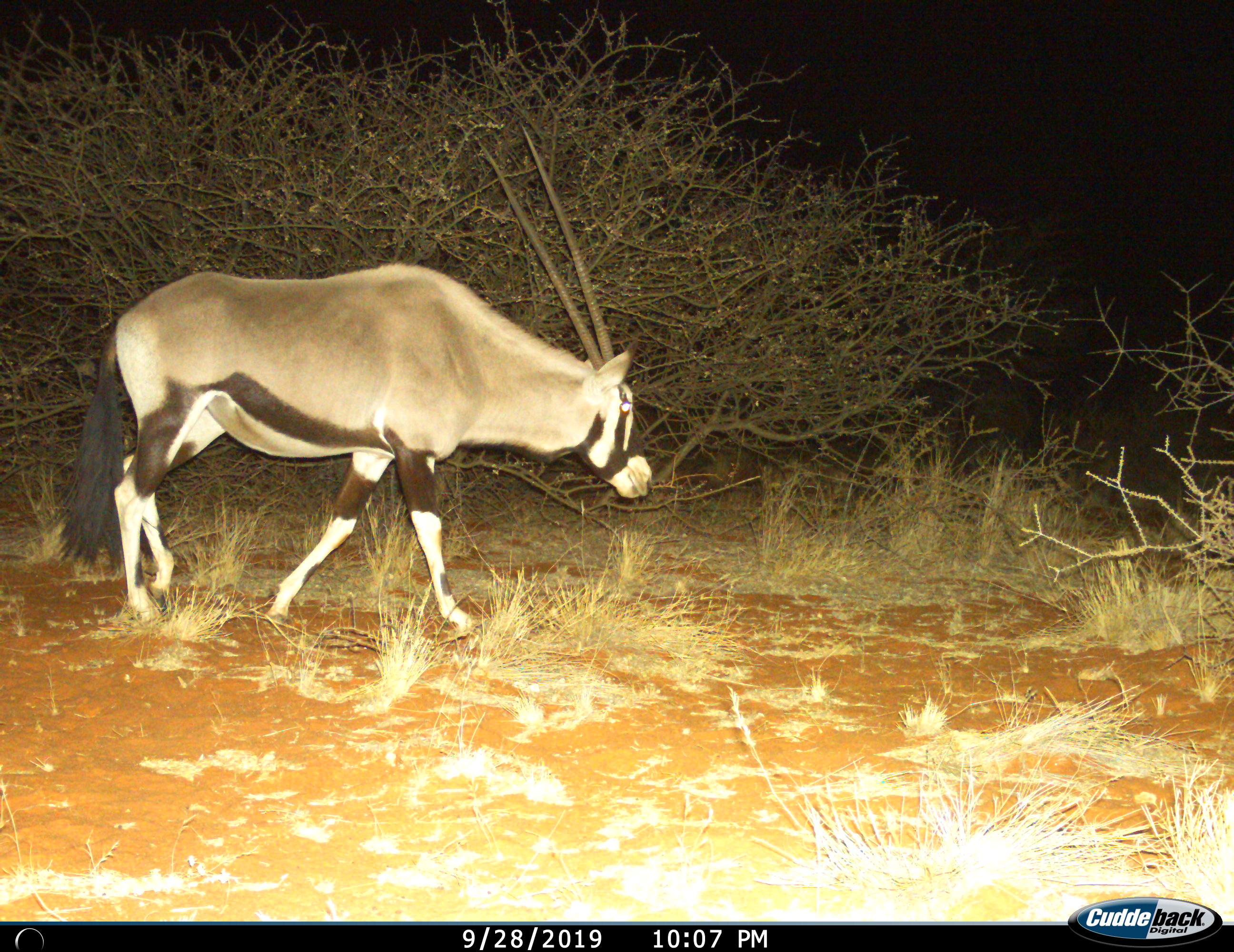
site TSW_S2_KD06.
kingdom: Animalia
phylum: Chordata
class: Mammalia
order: Artiodactyla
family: Bovidae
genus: Oryx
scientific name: Oryx gazella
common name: gemsbok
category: oryx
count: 1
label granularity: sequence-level